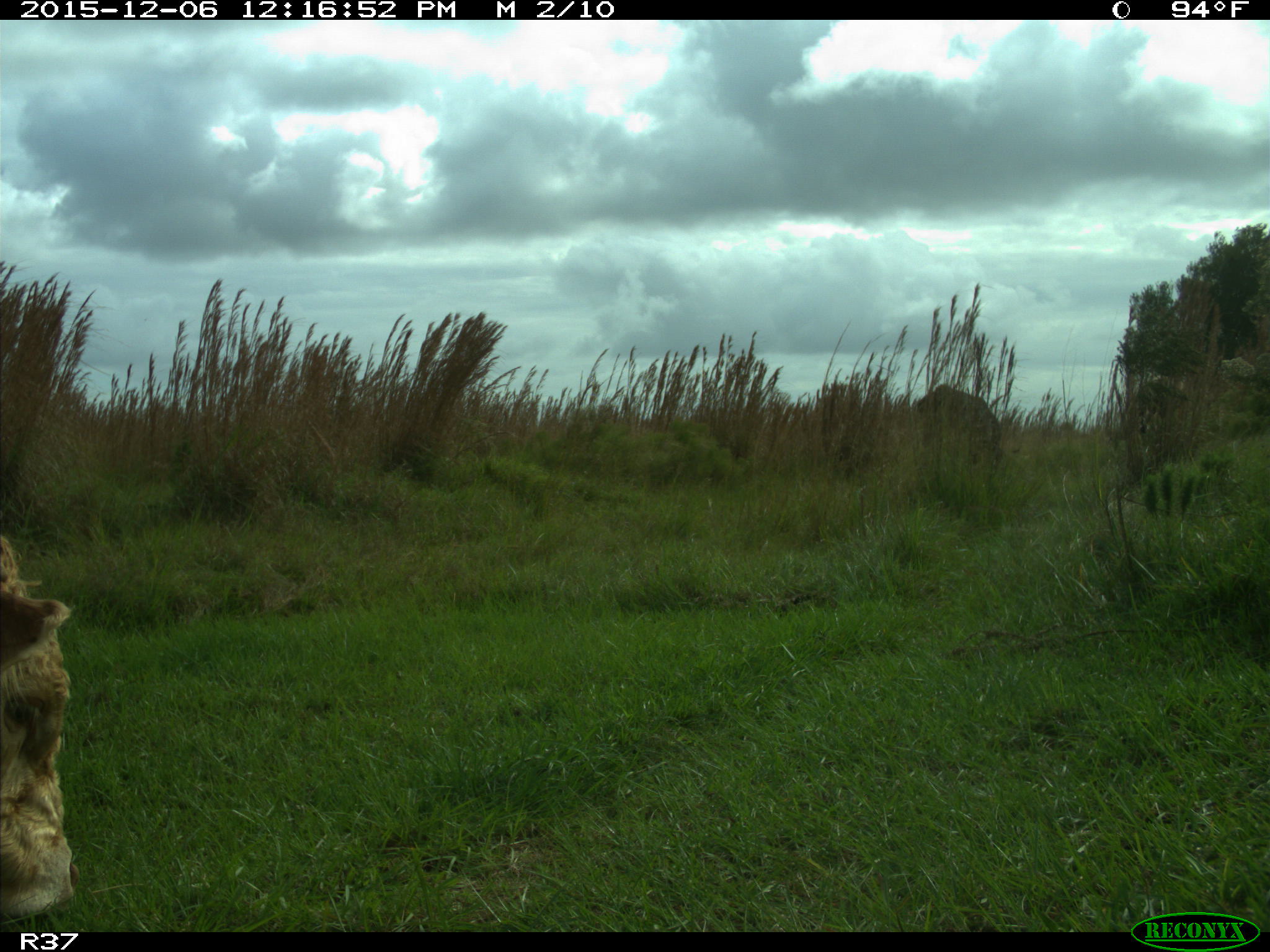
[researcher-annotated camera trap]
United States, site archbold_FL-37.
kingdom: Animalia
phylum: Chordata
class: Mammalia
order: Artiodactyla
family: Bovidae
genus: Bos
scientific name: Bos taurus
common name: domestic cow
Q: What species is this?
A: Bos taurus (domestic cow).